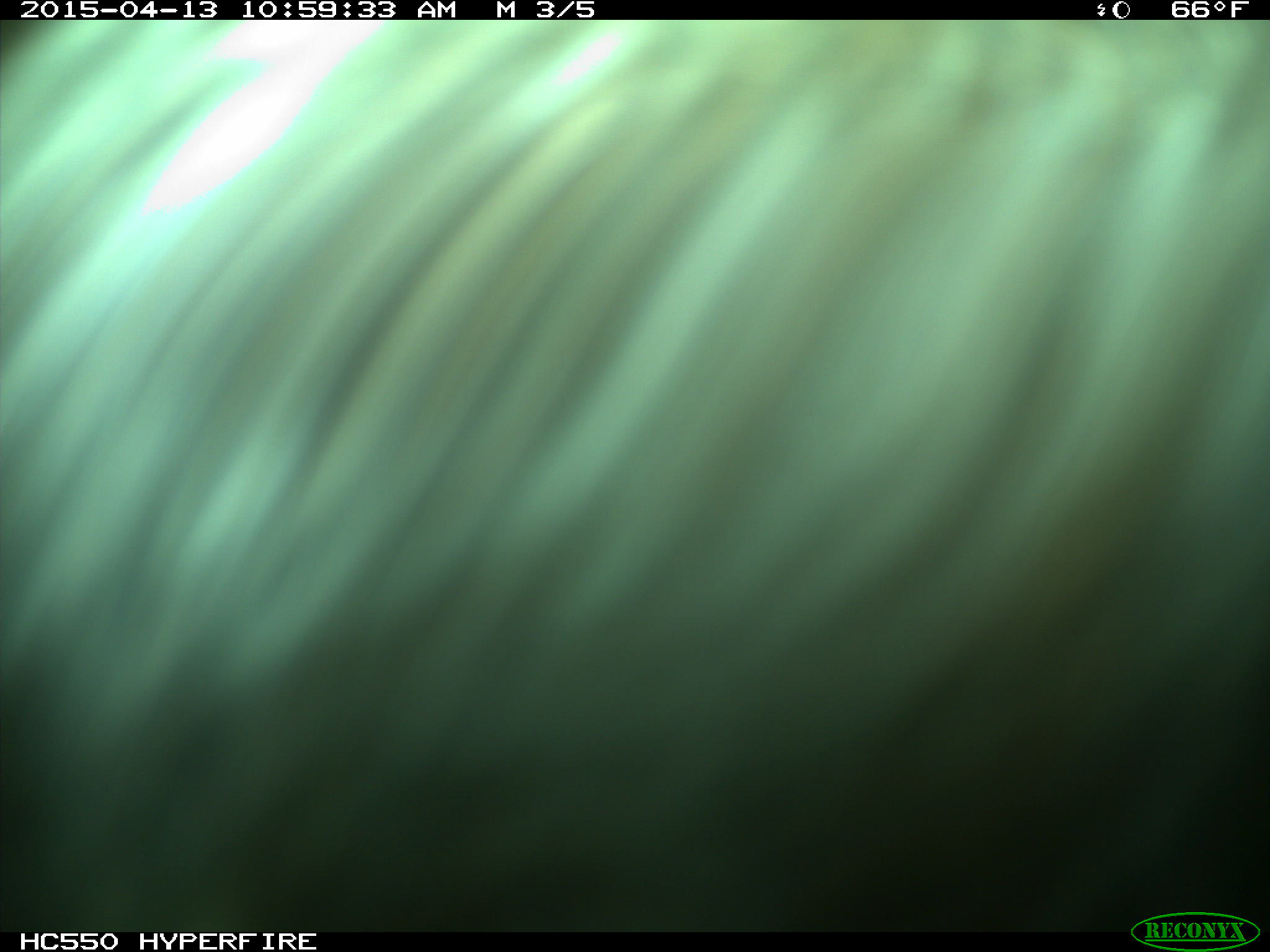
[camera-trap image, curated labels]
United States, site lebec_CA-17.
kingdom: Animalia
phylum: Chordata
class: Mammalia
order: Artiodactyla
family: Bovidae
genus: Bos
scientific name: Bos taurus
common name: domestic cow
Bos taurus (domestic cow).